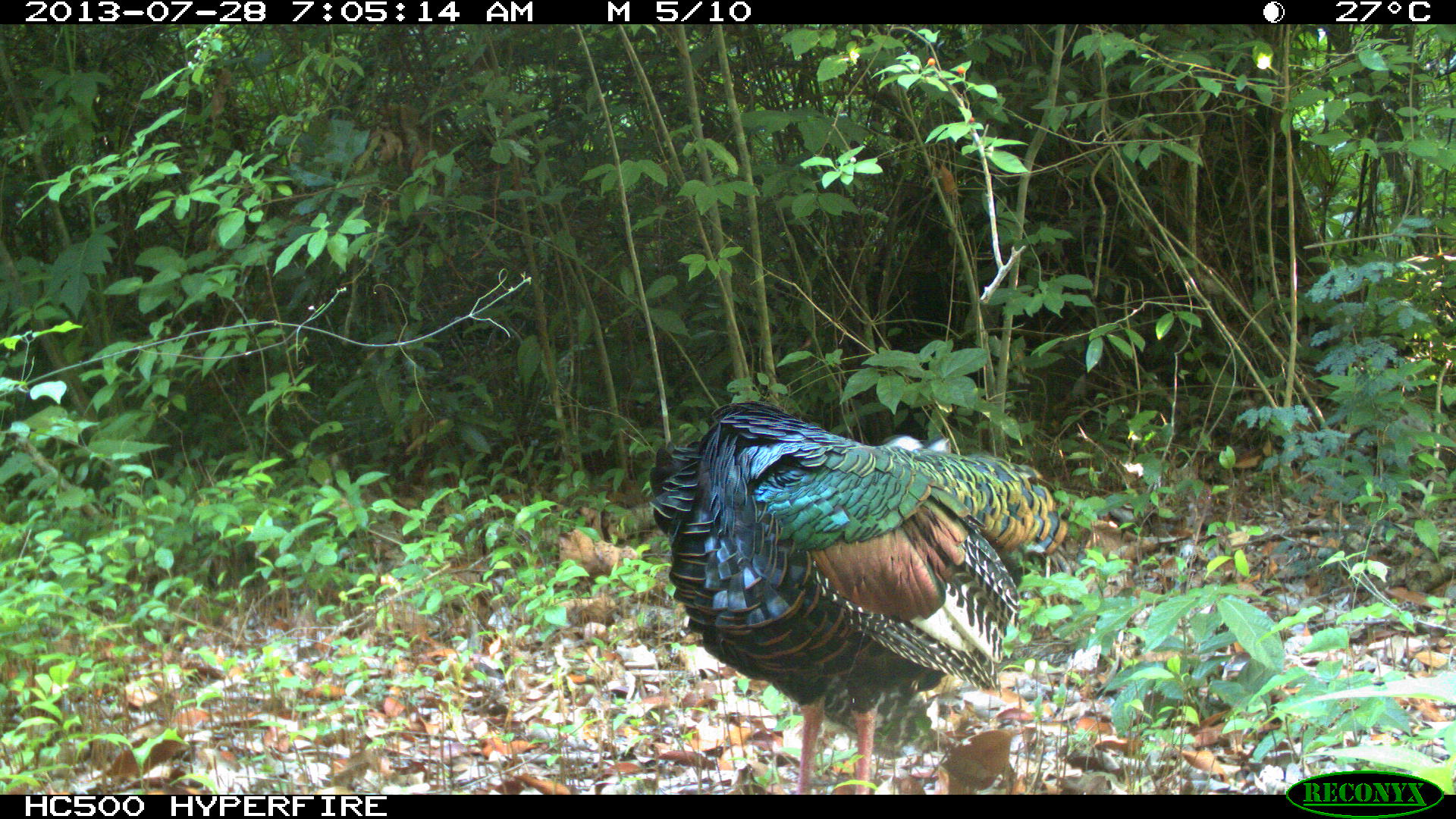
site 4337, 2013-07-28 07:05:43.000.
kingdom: Animalia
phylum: Chordata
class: Aves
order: Galliformes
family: Phasianidae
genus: Meleagris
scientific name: Meleagris ocellata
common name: ocellated turkey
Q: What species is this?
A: Meleagris ocellata (ocellated turkey).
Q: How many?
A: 2.